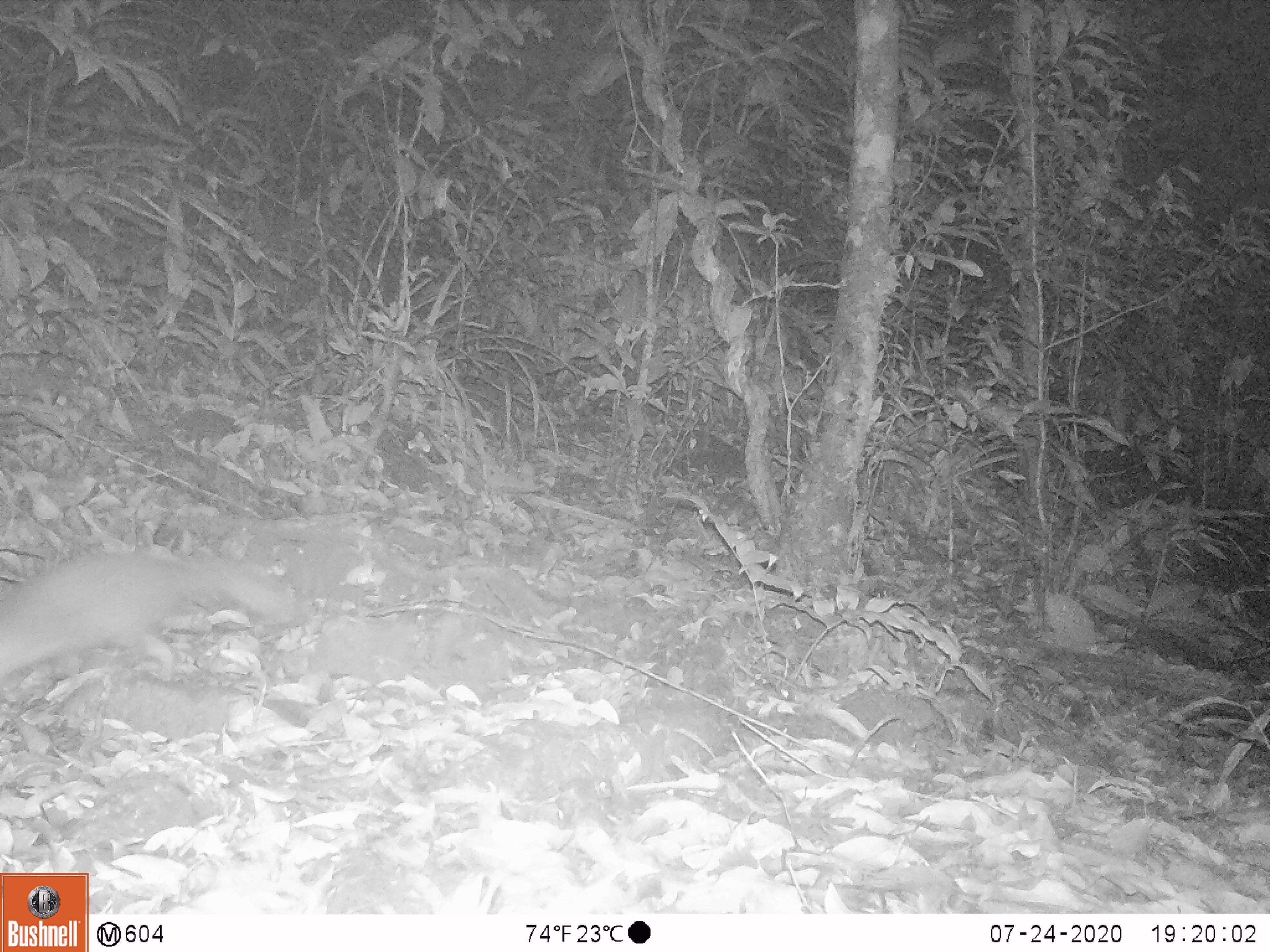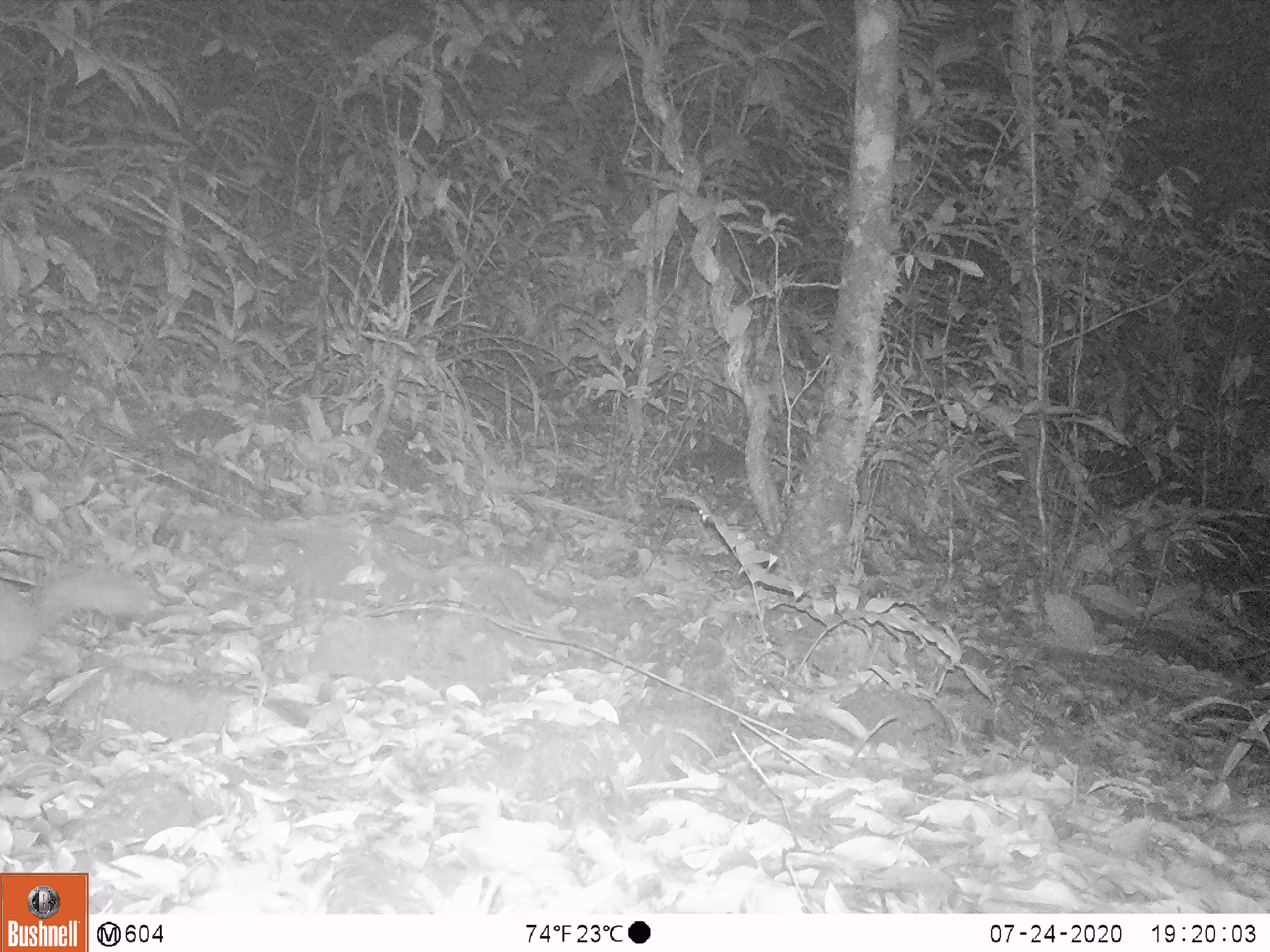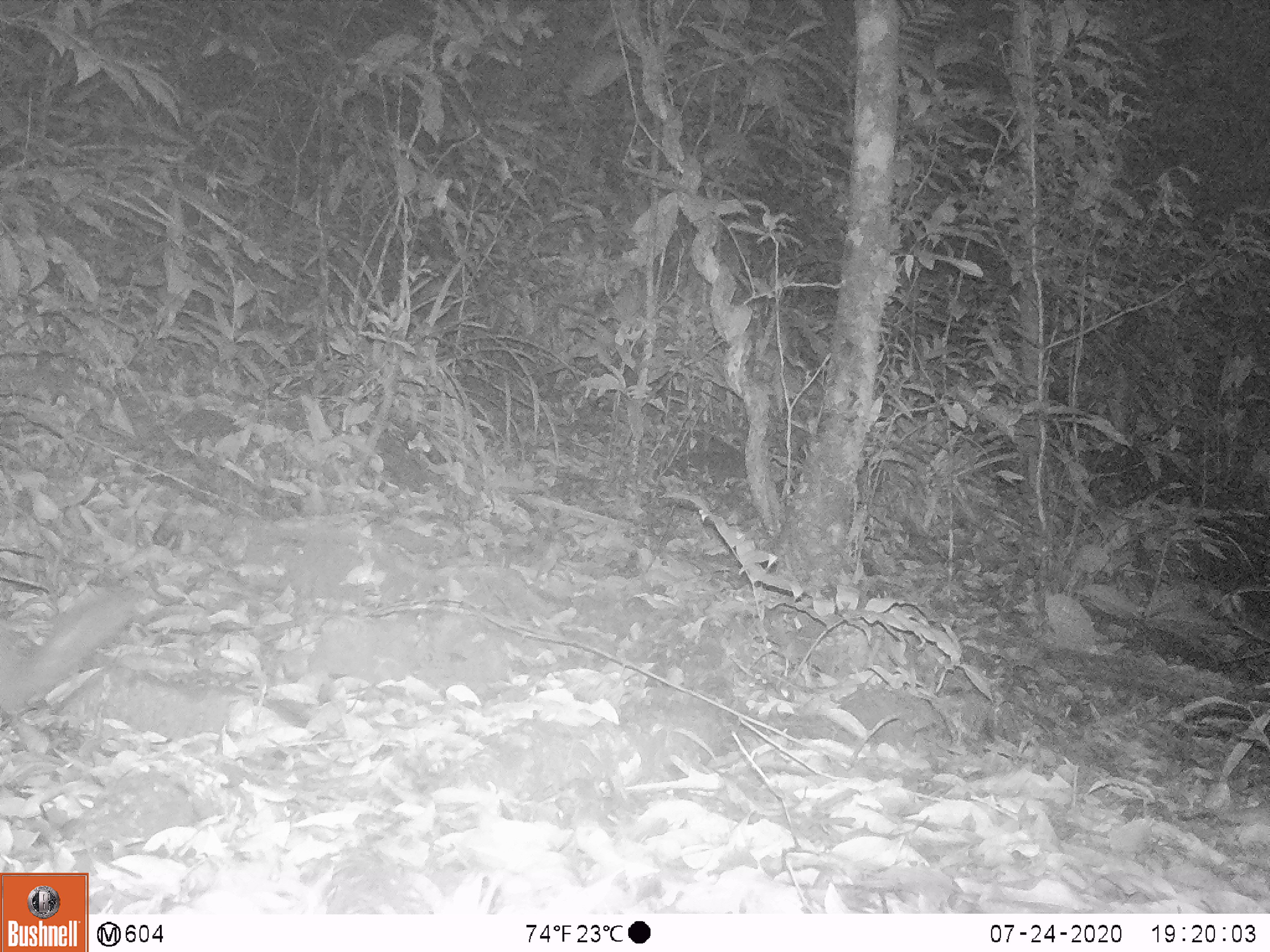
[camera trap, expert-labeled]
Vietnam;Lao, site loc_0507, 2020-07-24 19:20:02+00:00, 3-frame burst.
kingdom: Animalia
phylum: Chordata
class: Mammalia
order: Carnivora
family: Mustelidae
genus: Melogale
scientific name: Melogale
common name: ferret badger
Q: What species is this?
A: Ferret badger (Melogale).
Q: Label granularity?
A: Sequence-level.